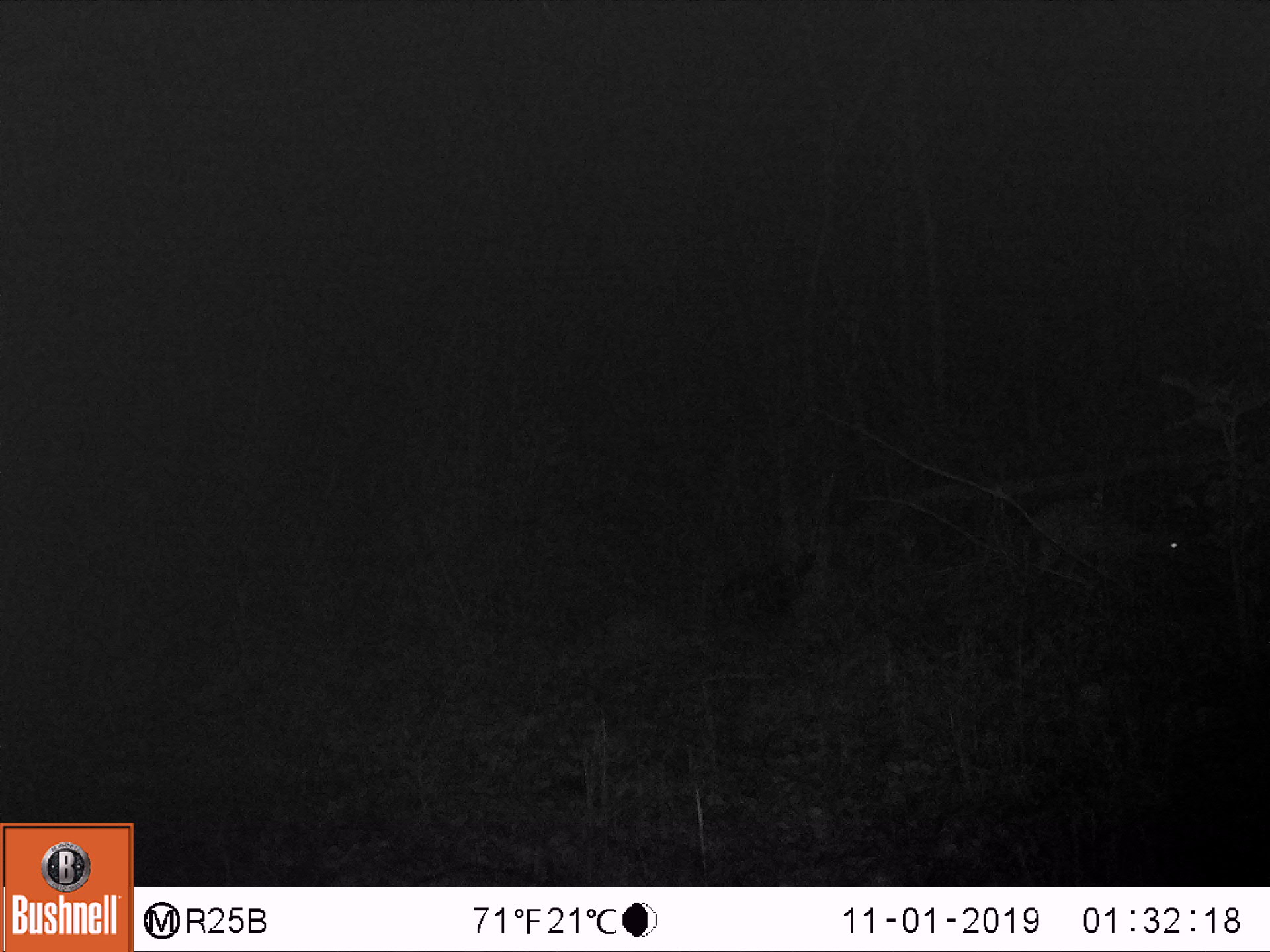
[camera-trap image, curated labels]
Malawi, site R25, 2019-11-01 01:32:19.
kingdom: Animalia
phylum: Chordata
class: Mammalia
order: Artiodactyla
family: Bovidae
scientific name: Antilopinae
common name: small antelope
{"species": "small antelope (Antilopinae)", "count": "1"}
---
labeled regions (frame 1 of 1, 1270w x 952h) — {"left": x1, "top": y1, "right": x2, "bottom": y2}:
small antelope: {"left": 990, "top": 485, "right": 1191, "bottom": 626}